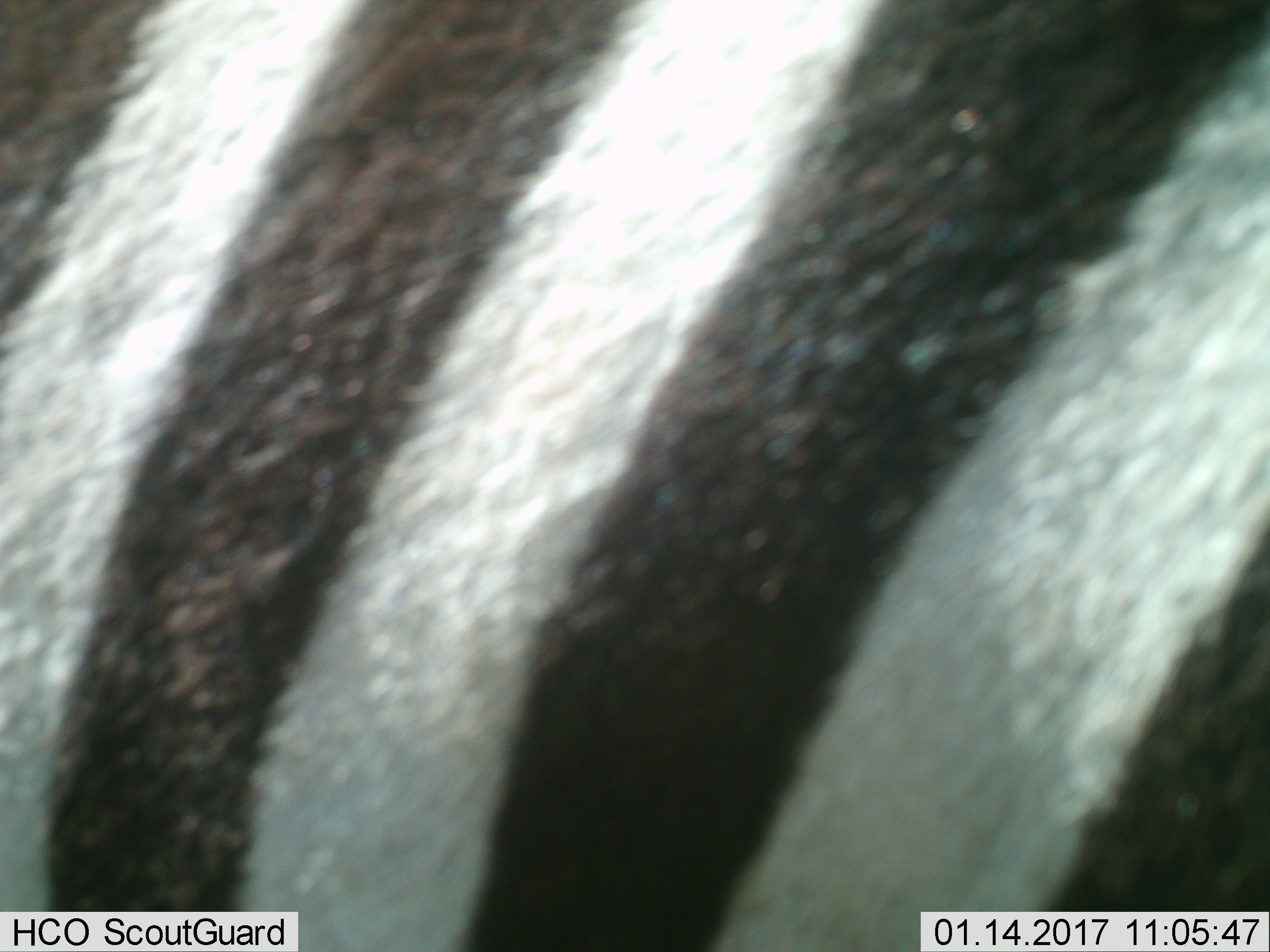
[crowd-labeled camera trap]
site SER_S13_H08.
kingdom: Animalia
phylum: Chordata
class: Mammalia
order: Perissodactyla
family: Equidae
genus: Equus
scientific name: Equus quagga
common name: plains zebra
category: zebraplains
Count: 1.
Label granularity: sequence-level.